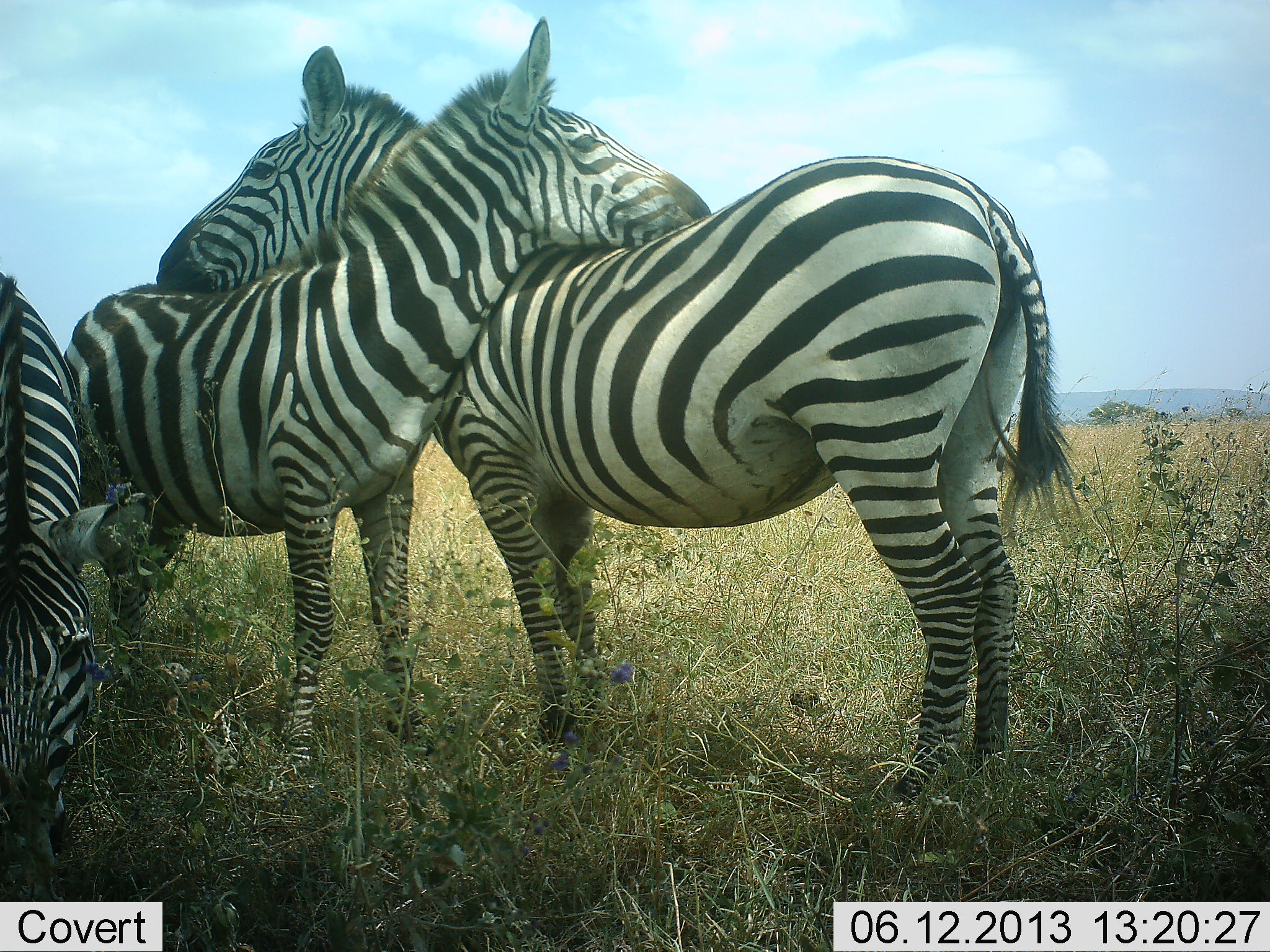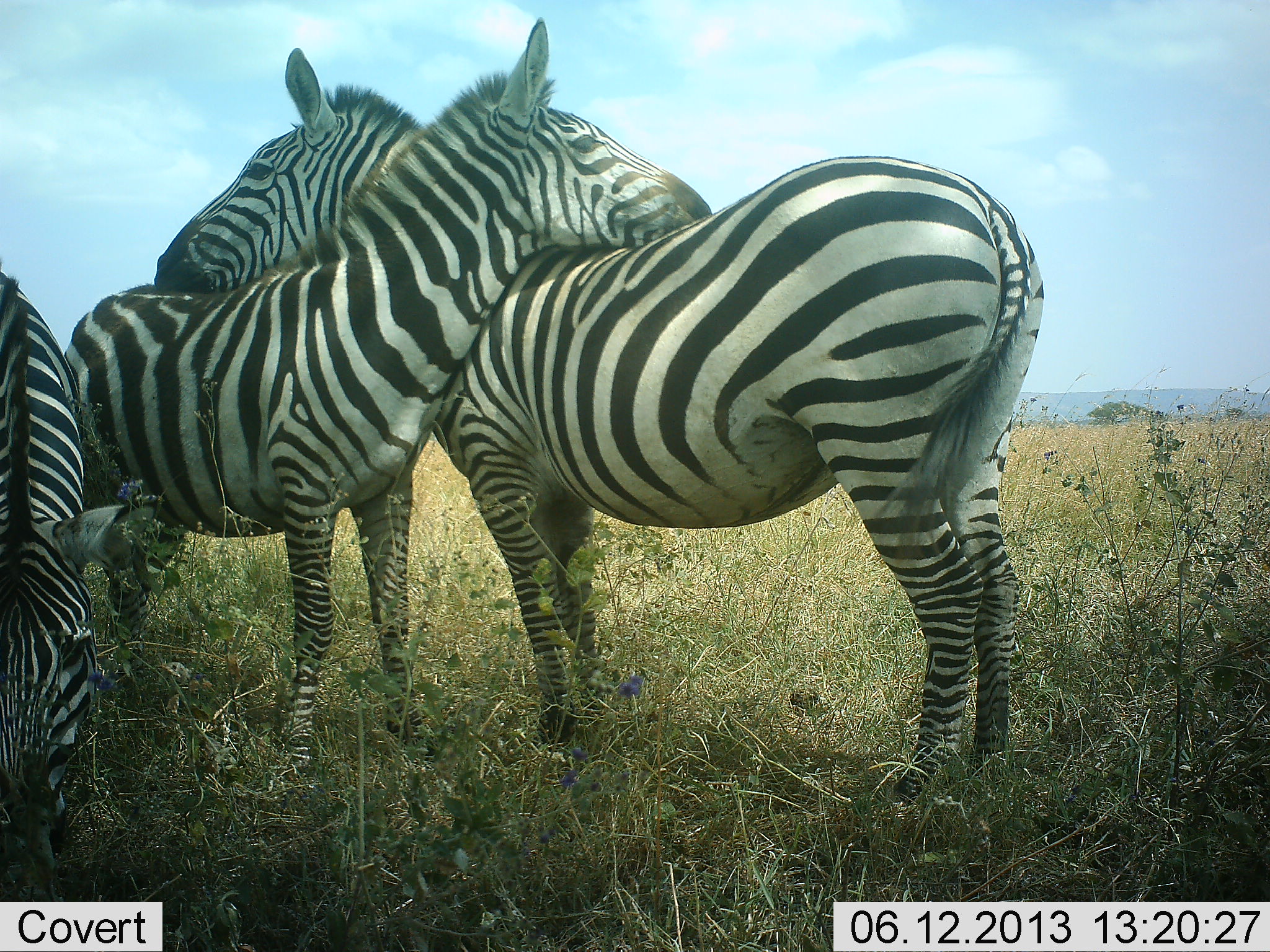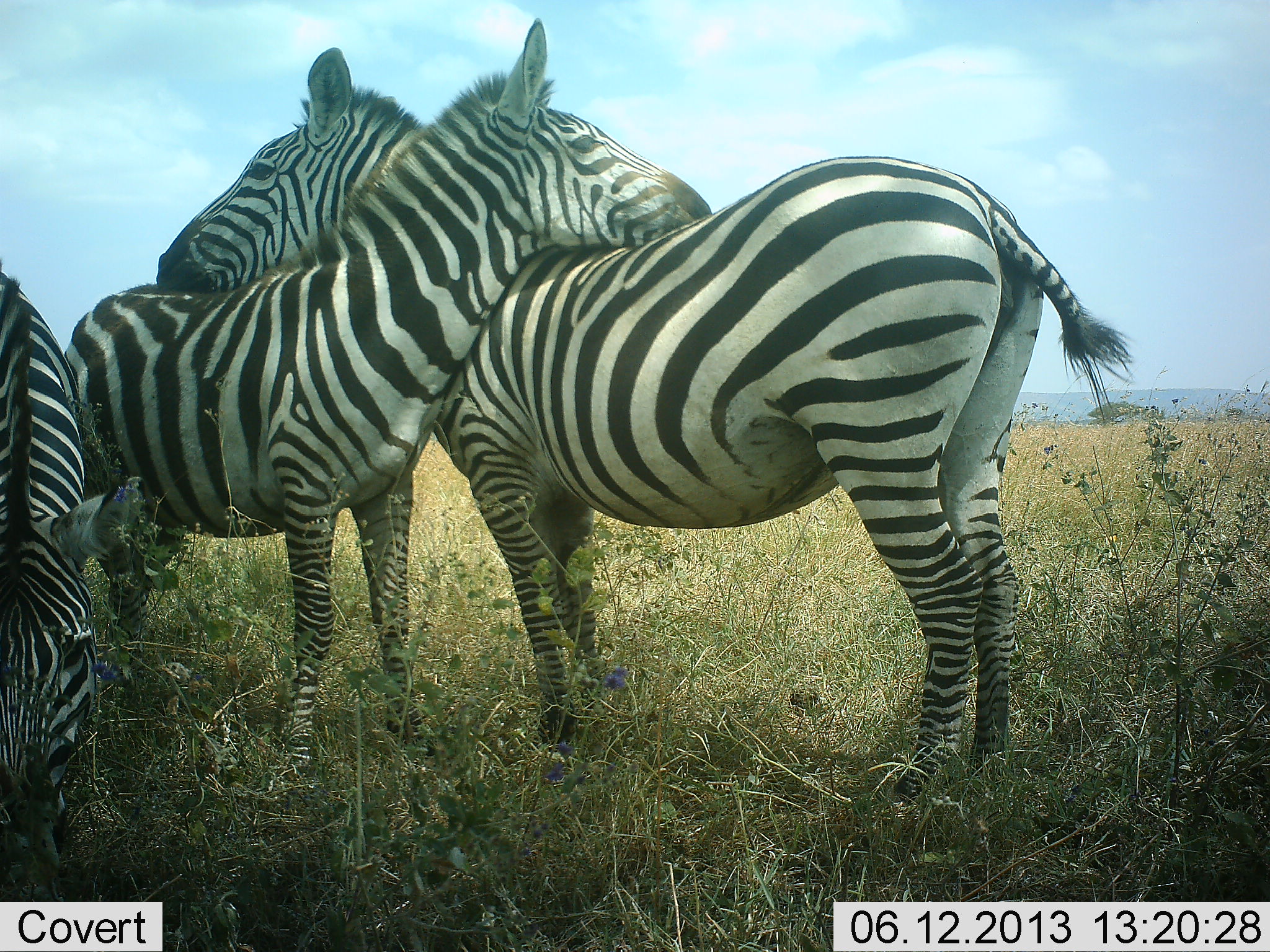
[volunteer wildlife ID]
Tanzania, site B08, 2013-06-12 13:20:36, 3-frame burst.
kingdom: Animalia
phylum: Chordata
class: Mammalia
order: Perissodactyla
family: Equidae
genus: Equus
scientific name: Equus quagga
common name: plains zebra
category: zebra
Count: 3.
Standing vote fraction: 53%.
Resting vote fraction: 8%.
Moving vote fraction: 3%.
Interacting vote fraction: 71%.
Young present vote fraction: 3%.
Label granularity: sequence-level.